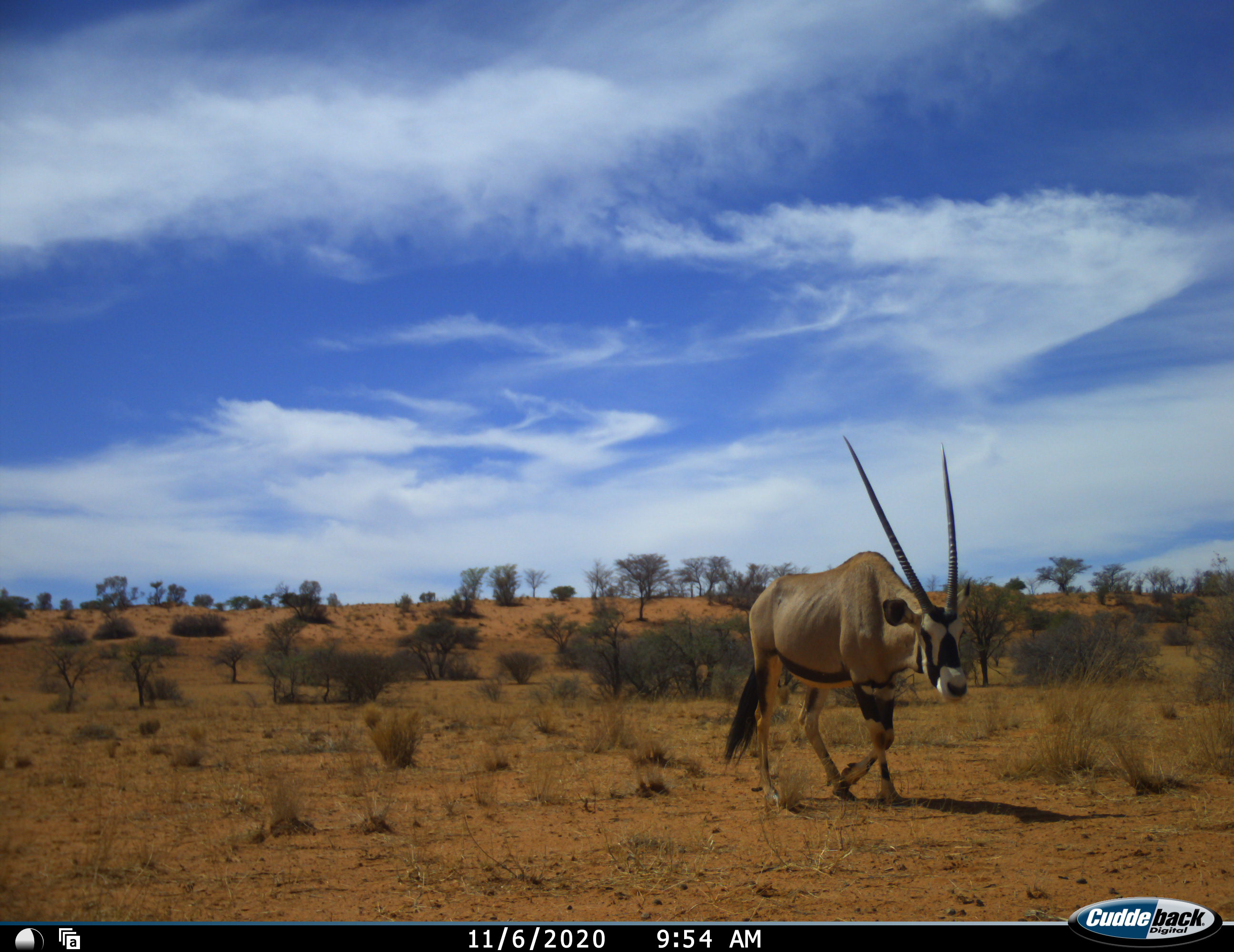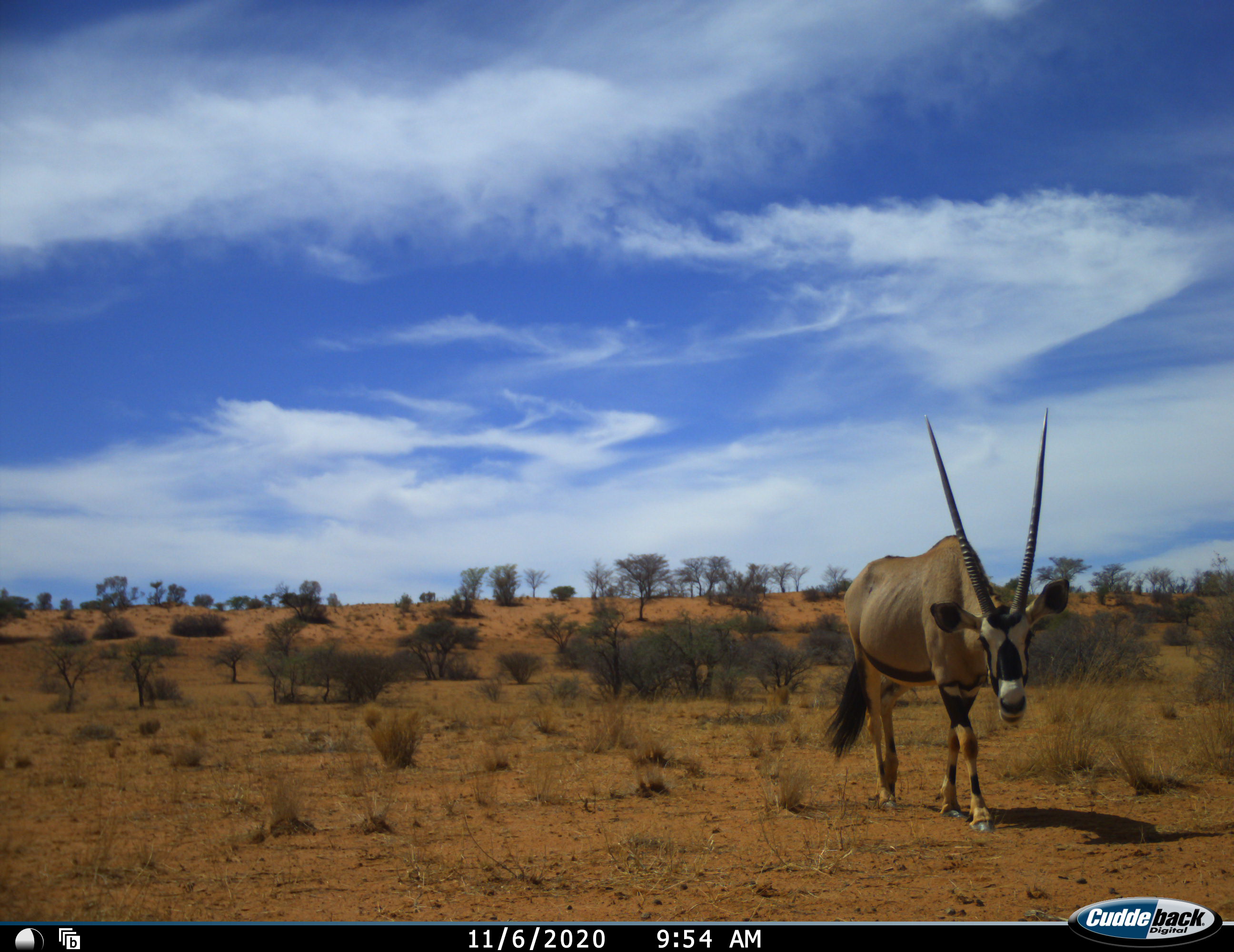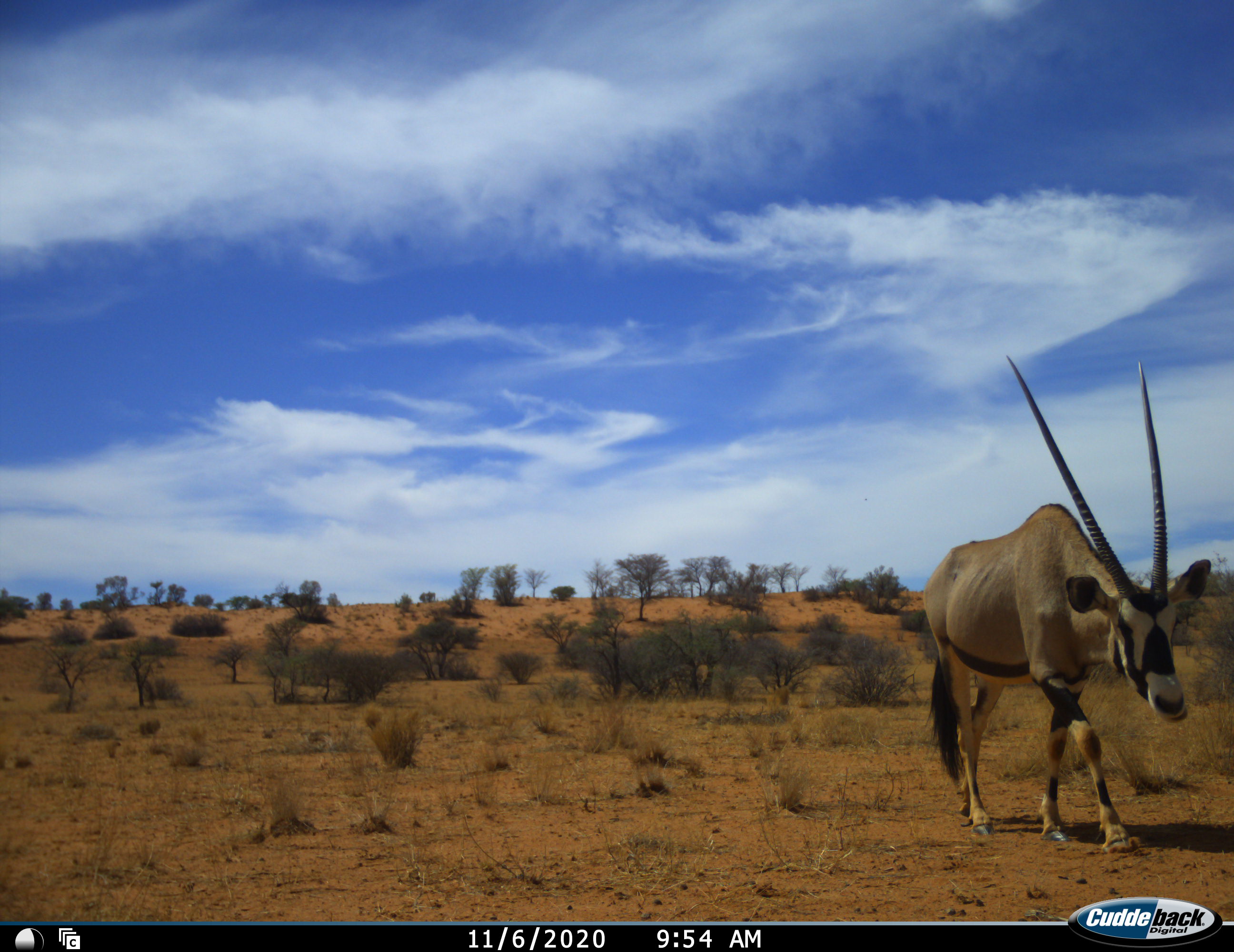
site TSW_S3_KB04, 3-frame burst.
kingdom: Animalia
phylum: Chordata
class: Mammalia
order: Artiodactyla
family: Bovidae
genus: Oryx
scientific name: Oryx gazella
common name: gemsbok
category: oryx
Oryx (gemsbok) (Oryx gazella), count 1. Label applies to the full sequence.